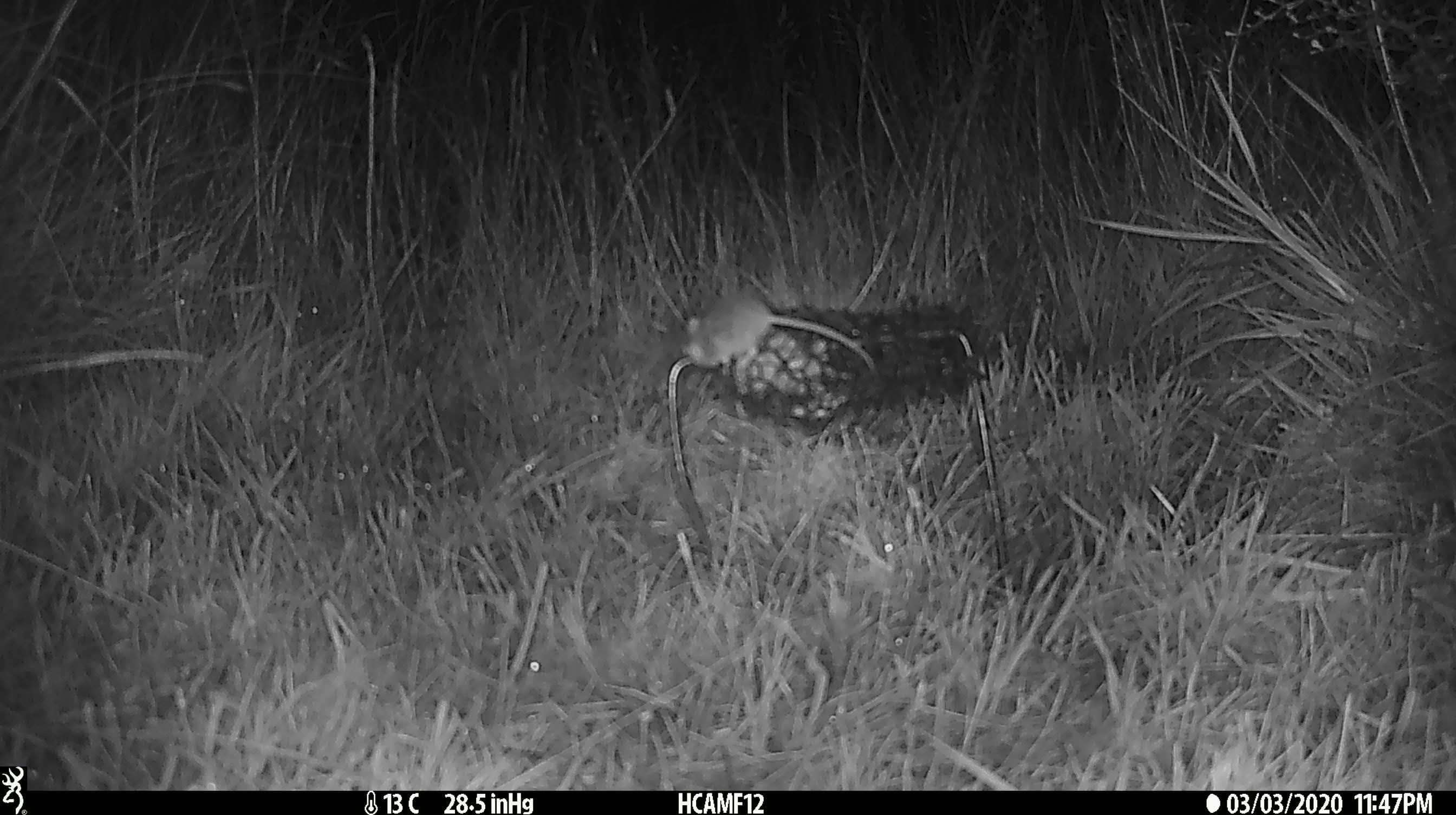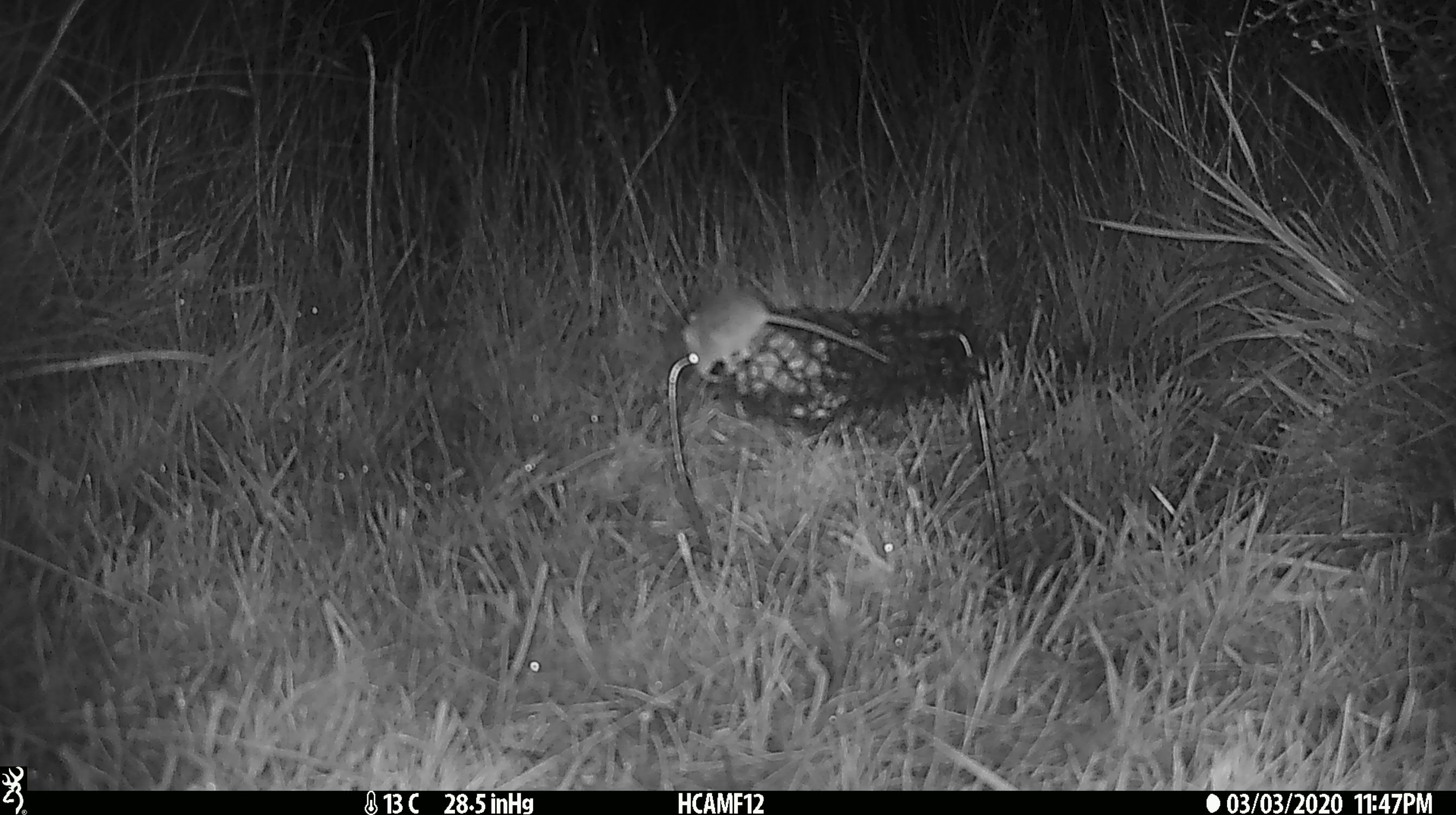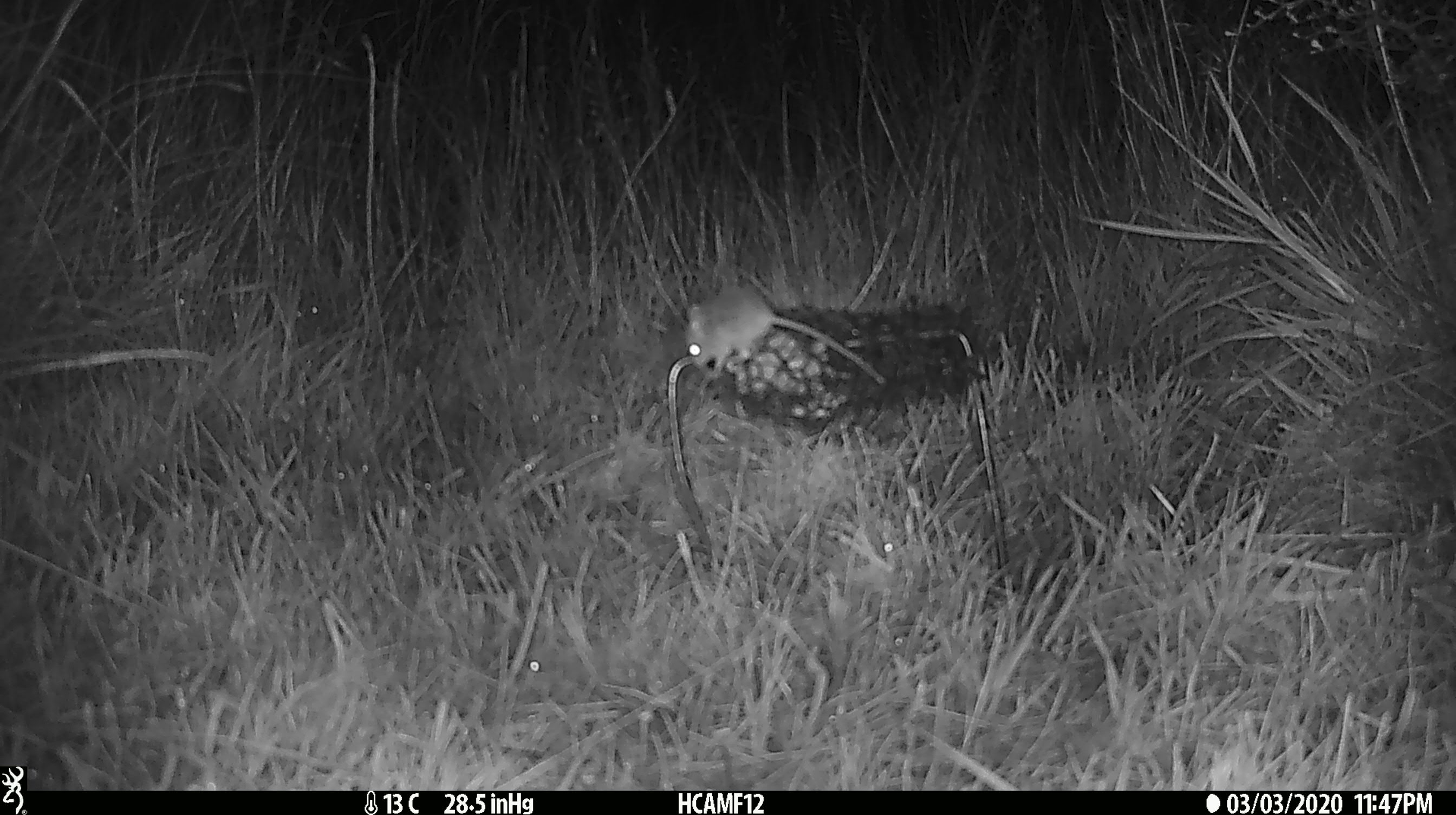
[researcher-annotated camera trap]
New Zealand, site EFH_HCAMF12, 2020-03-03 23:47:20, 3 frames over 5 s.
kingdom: Animalia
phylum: Chordata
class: Mammalia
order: Rodentia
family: Muridae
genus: Mus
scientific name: Mus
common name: mouse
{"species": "mouse (Mus)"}